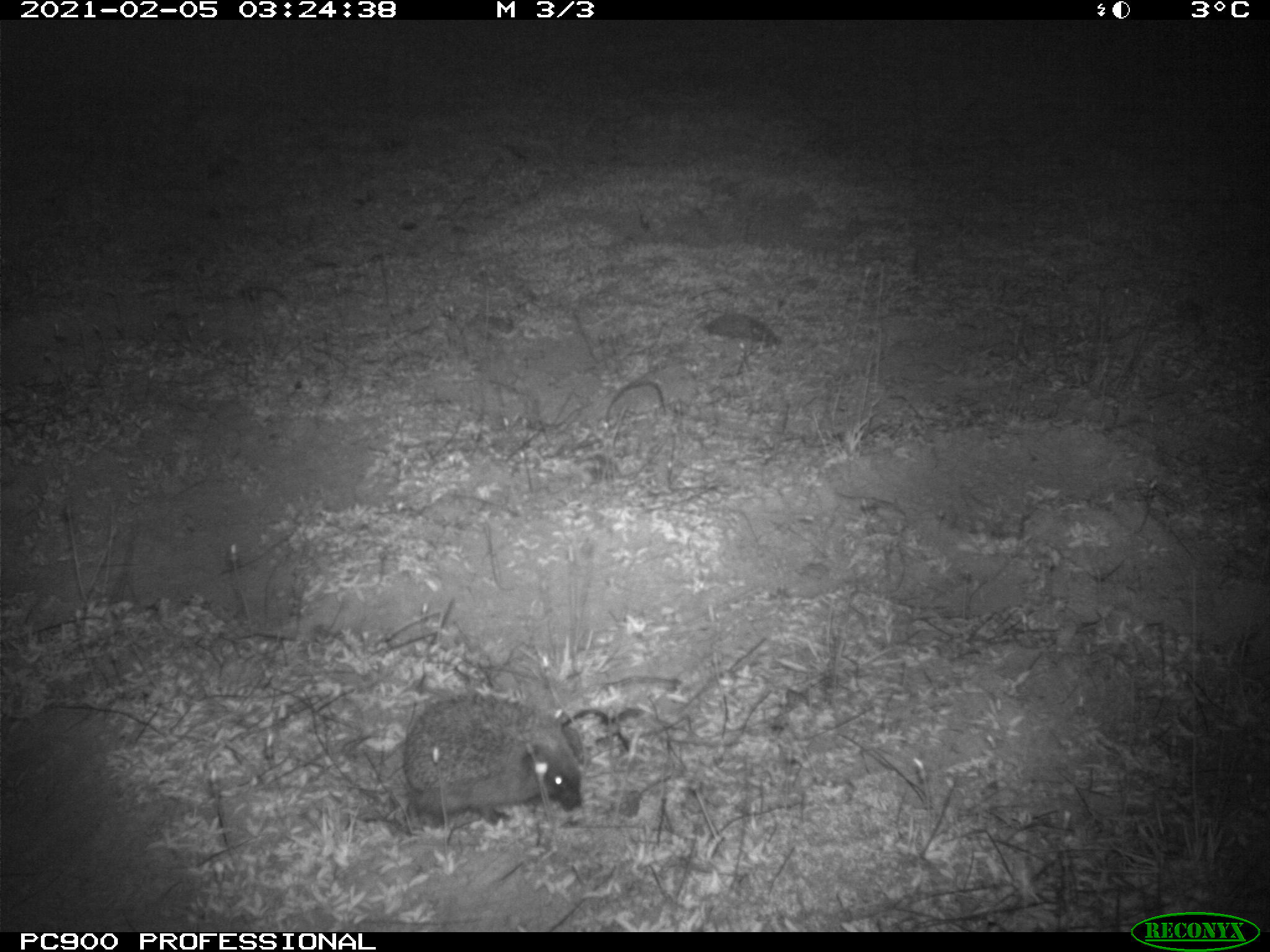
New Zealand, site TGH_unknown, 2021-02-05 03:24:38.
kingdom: Animalia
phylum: Chordata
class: Mammalia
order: Eulipotyphla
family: Erinaceidae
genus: Erinaceus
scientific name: Erinaceus europaeus europaeus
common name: european hedgehog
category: hedgehog